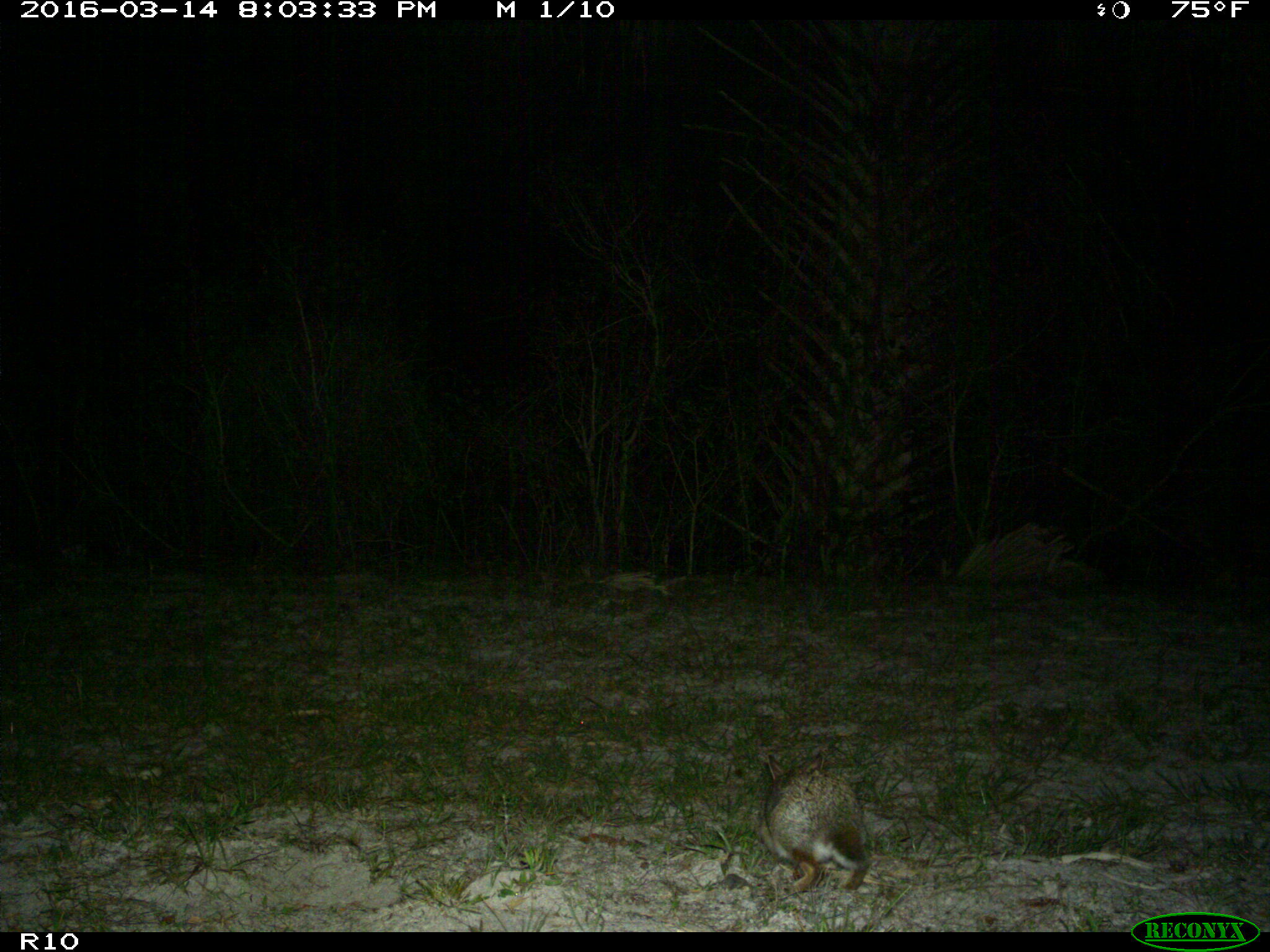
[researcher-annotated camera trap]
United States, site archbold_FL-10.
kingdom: Animalia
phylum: Chordata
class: Mammalia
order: Lagomorpha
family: Leporidae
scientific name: Leporidae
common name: rabbits and hares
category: unidentified rabbit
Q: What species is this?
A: Unidentified rabbit (rabbits and hares) (Leporidae).